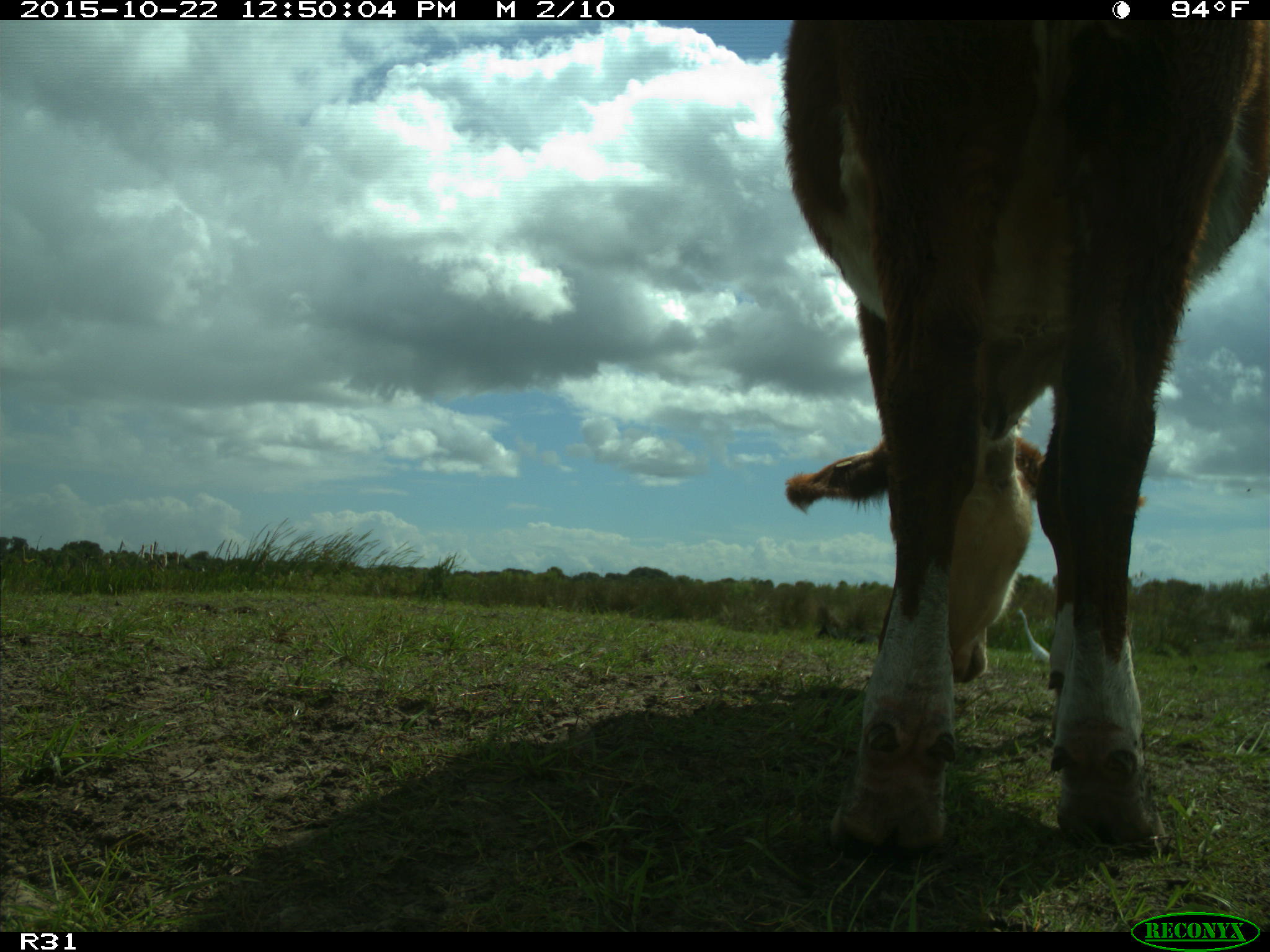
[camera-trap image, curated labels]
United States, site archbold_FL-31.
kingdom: Animalia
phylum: Chordata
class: Mammalia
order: Artiodactyla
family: Bovidae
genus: Bos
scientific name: Bos taurus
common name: domestic cow